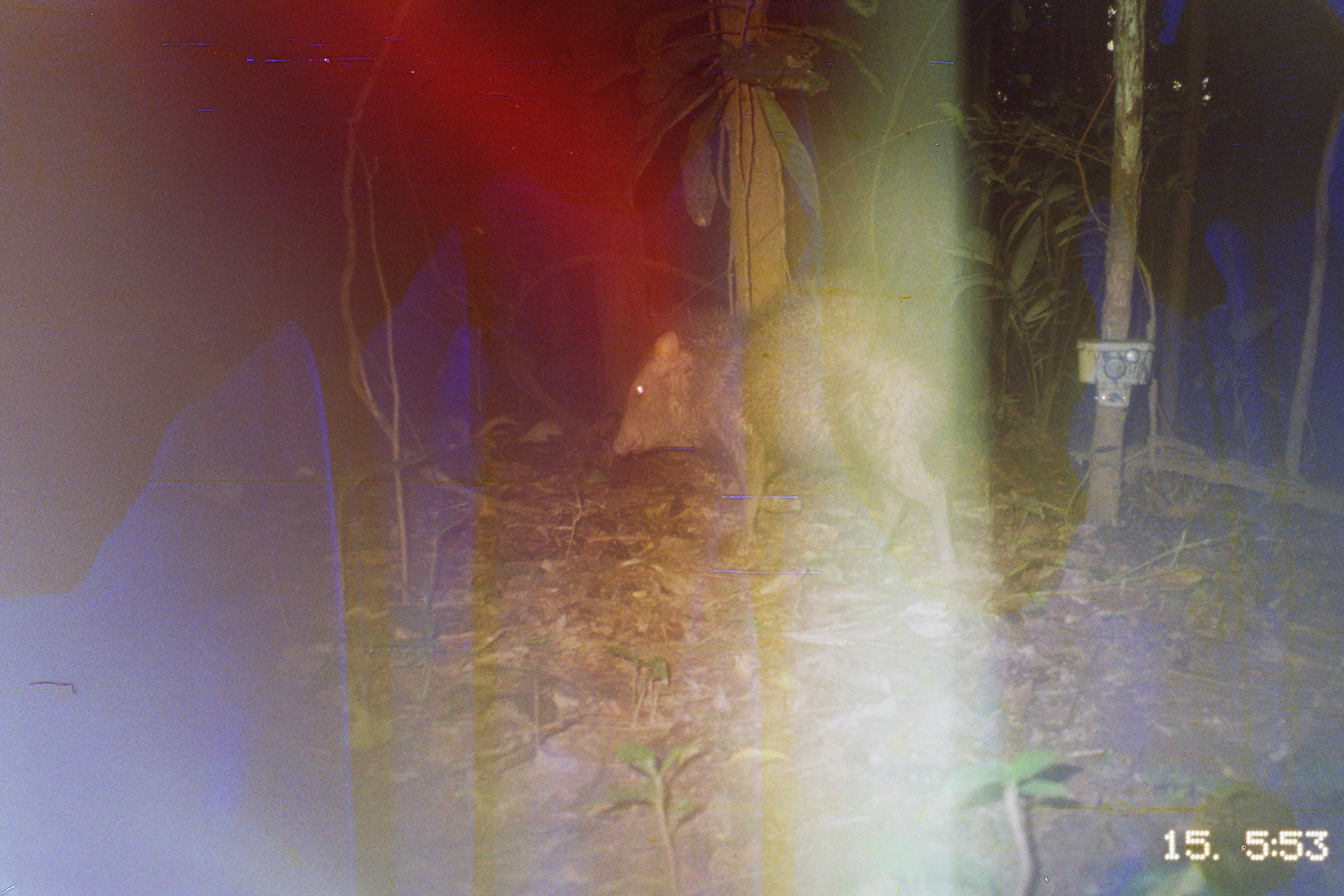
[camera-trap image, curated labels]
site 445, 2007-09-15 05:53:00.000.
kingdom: Animalia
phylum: Chordata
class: Mammalia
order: Artiodactyla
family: Tayassuidae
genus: Pecari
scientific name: Pecari tajacu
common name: collared peccary